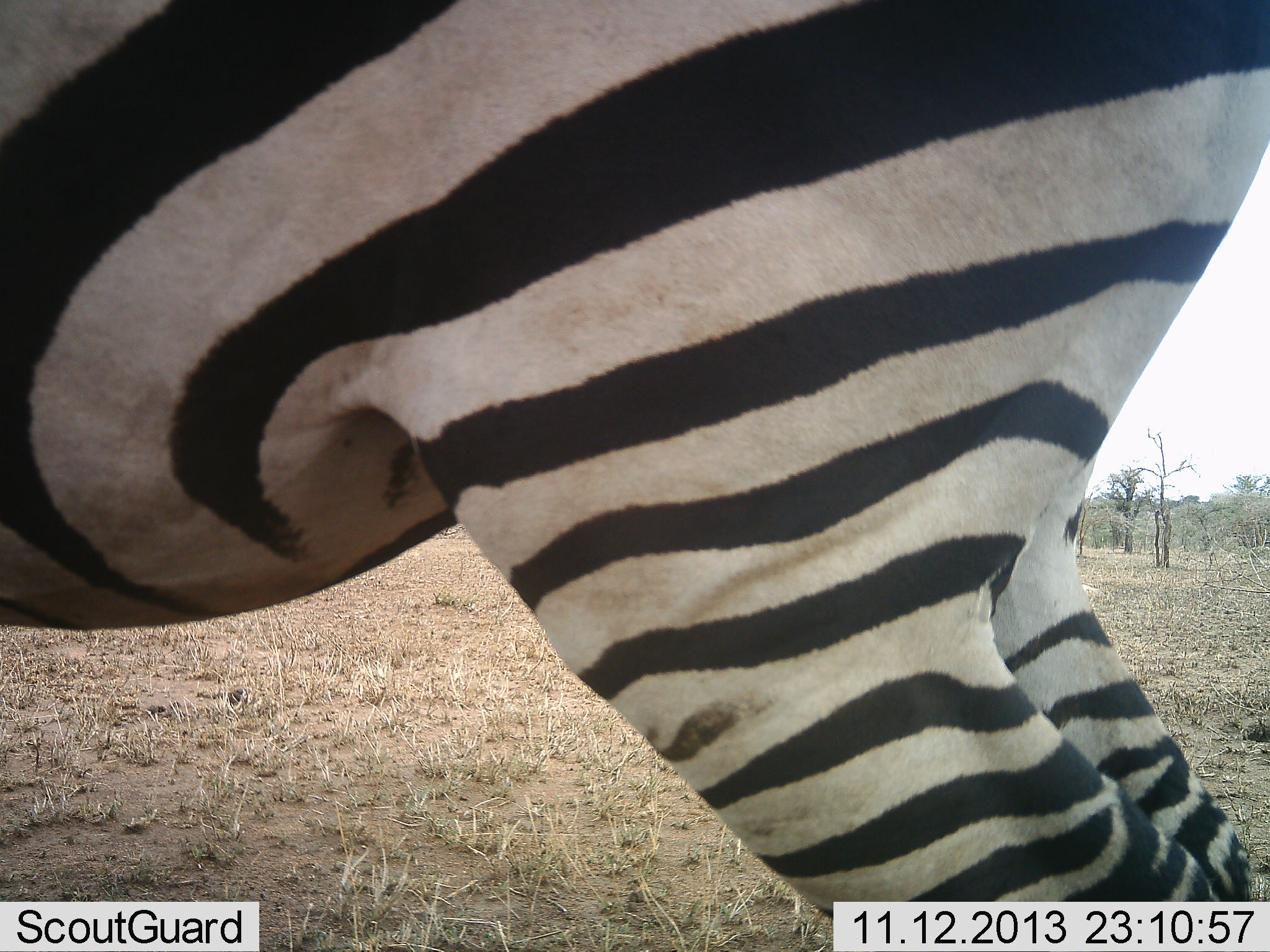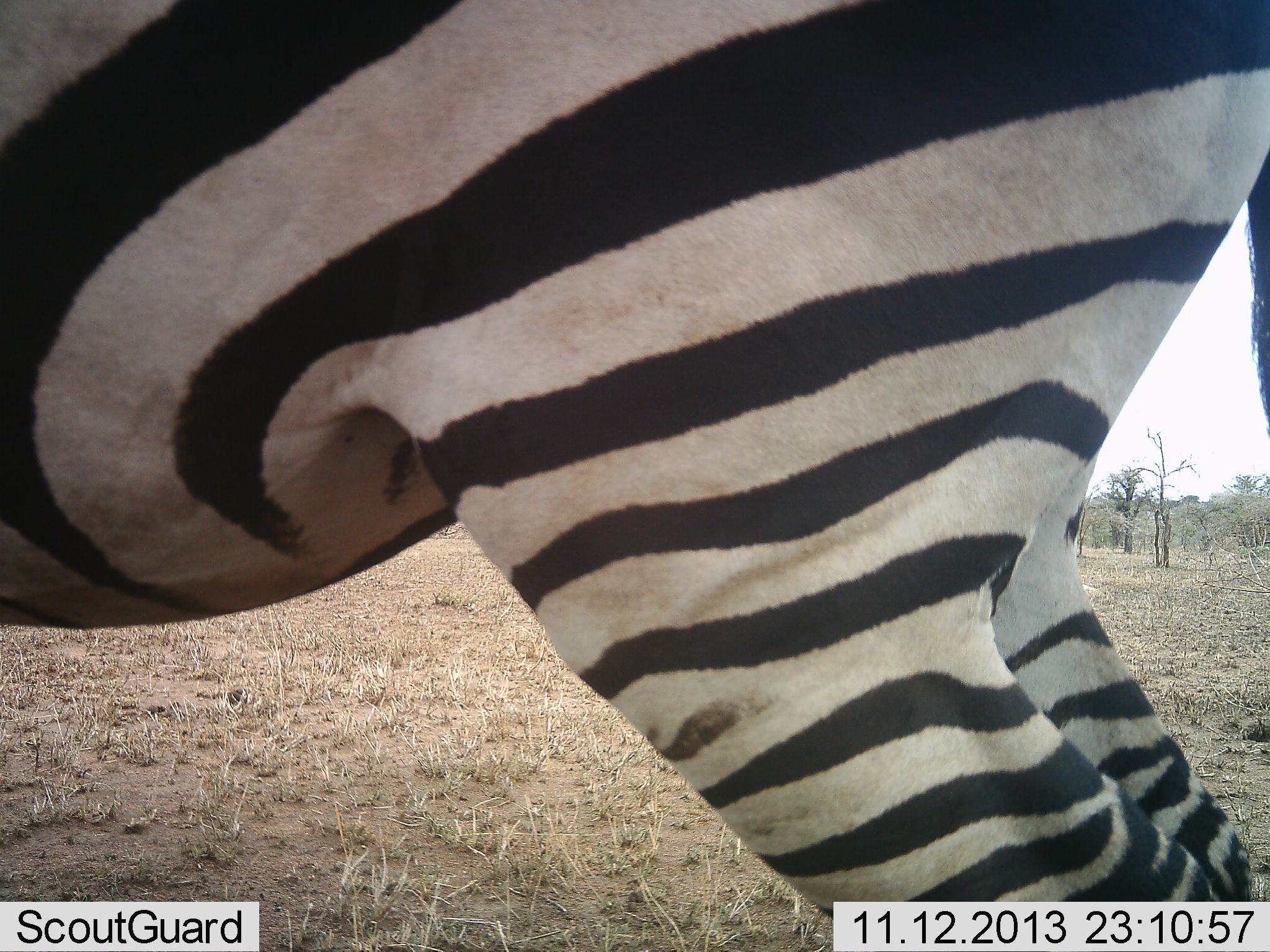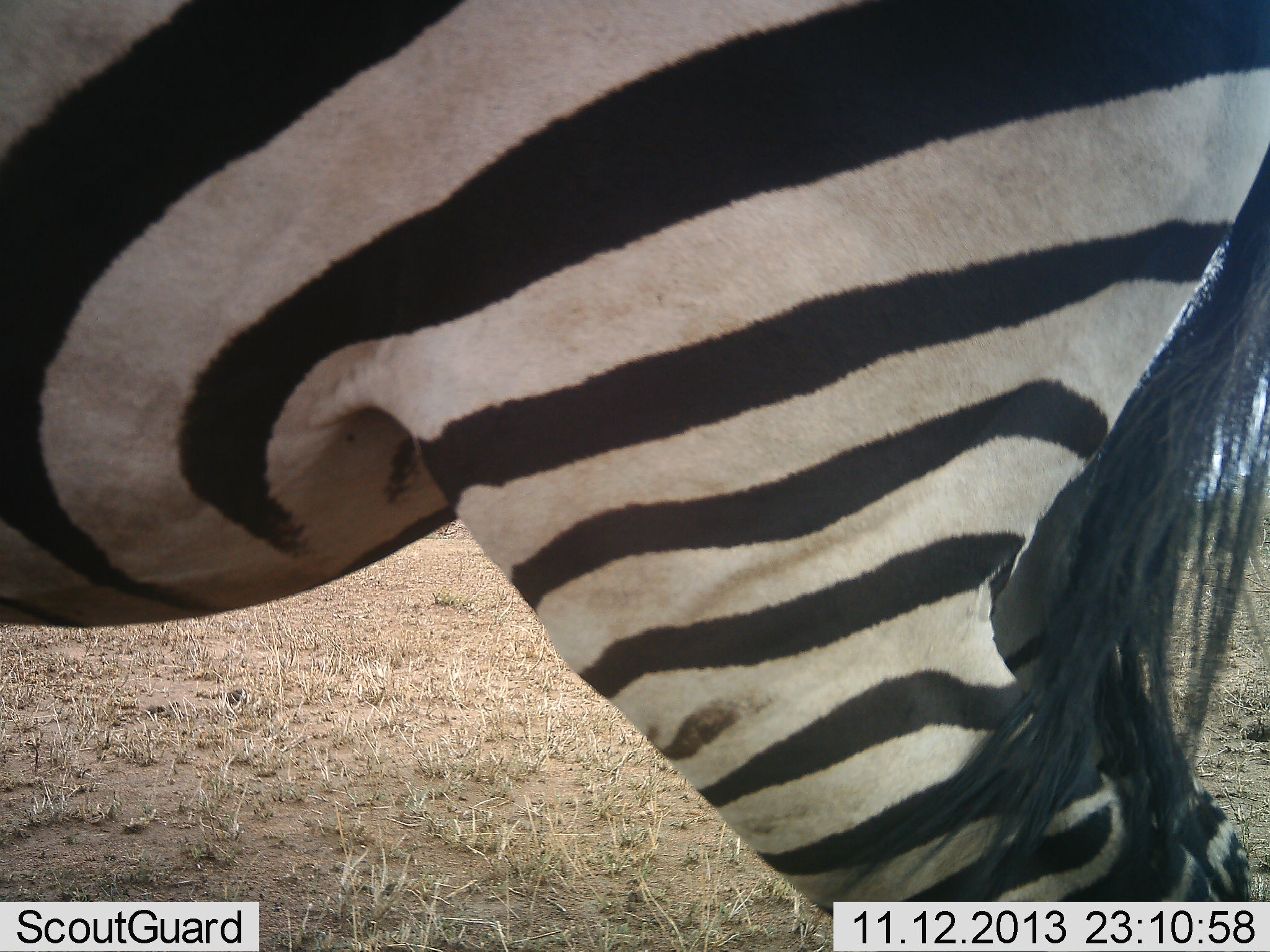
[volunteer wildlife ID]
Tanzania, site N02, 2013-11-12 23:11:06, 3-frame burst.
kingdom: Animalia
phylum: Chordata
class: Mammalia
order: Perissodactyla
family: Equidae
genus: Equus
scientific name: Equus quagga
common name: plains zebra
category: zebra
Zebra (plains zebra) (Equus quagga), count 1. Behavior (volunteer vote fractions): standing 100%, resting 0%, moving 0%, interacting 0%. Young present (vote fraction): 0%. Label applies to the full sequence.